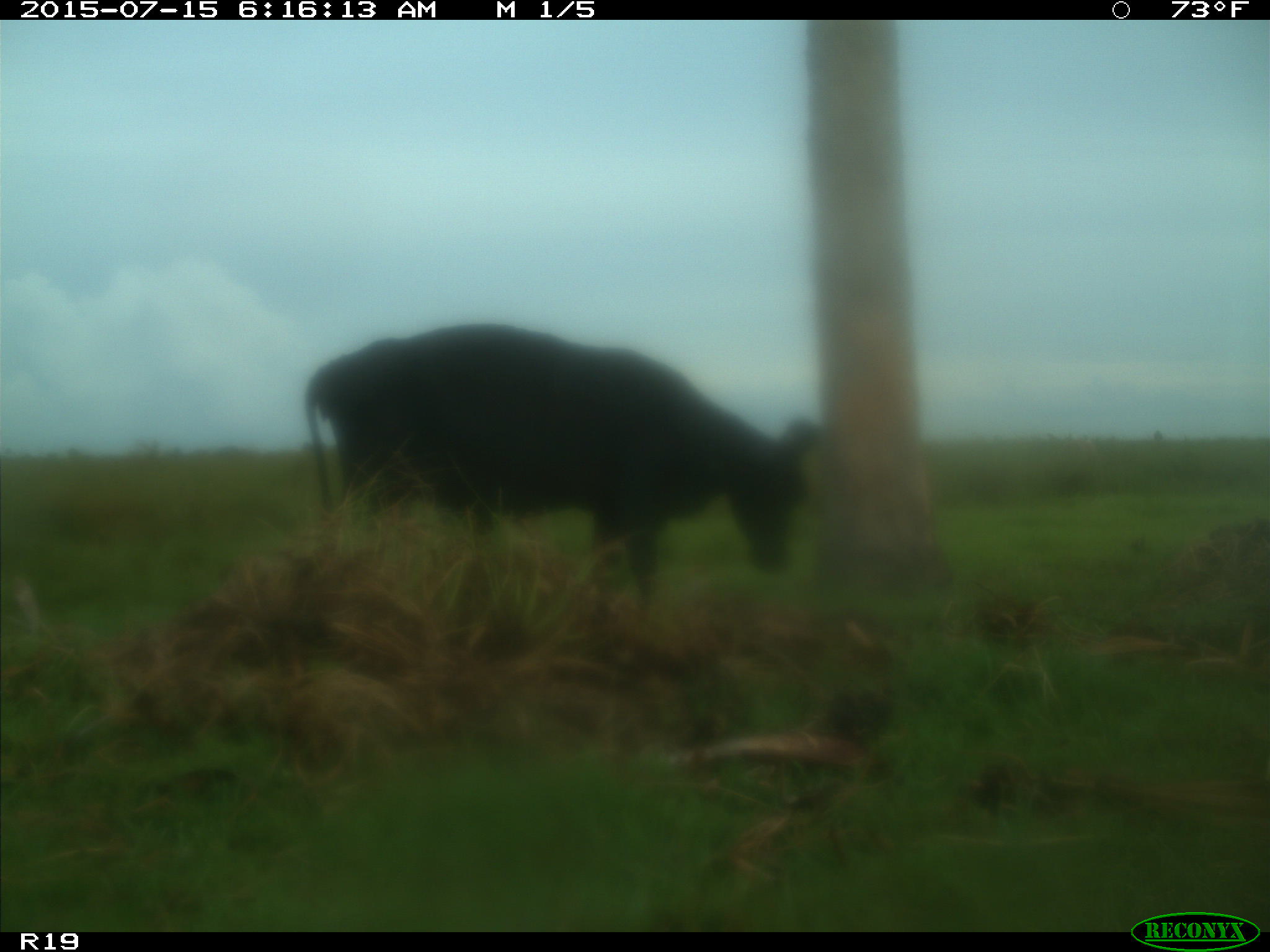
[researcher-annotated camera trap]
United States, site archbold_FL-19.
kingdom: Animalia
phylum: Chordata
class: Mammalia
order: Artiodactyla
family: Bovidae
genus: Bos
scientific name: Bos taurus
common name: domestic cow